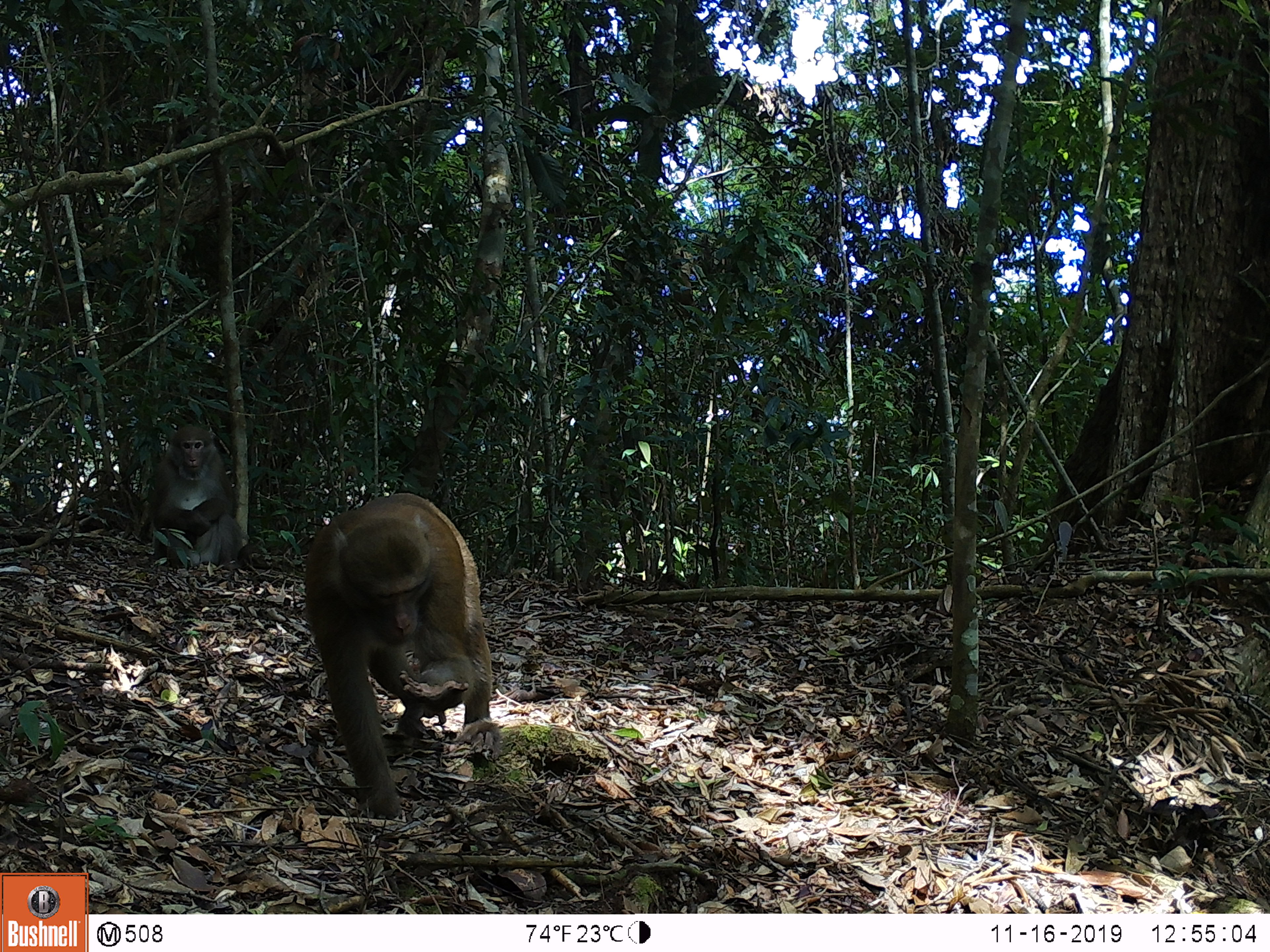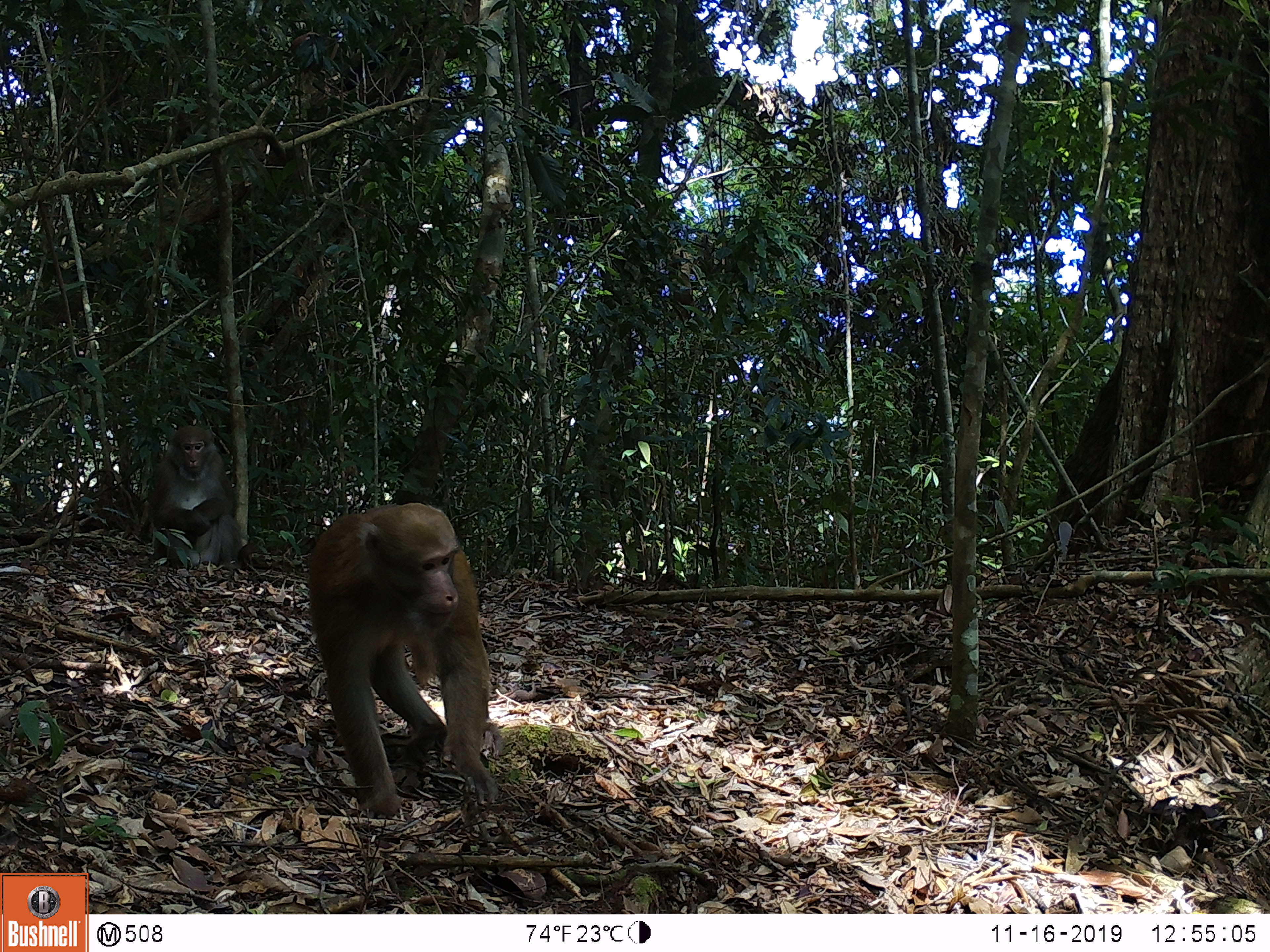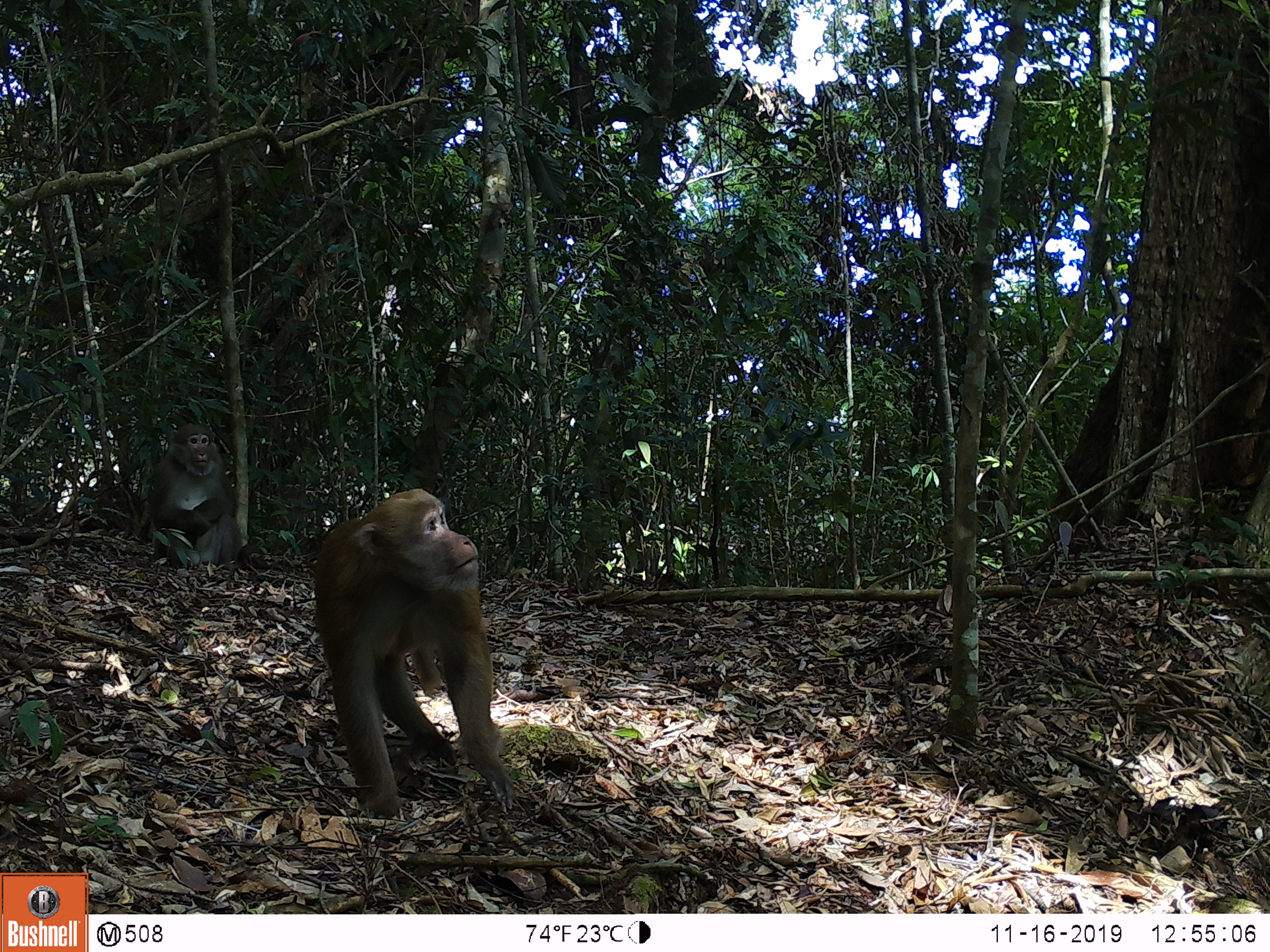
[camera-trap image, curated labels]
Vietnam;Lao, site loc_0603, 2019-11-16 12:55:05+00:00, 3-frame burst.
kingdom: Animalia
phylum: Chordata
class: Mammalia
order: Primates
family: Cercopithecidae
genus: Macaca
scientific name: Macaca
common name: macaques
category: assam or rhesus macaque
Assam or rhesus macaque (macaques) (Macaca). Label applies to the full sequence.